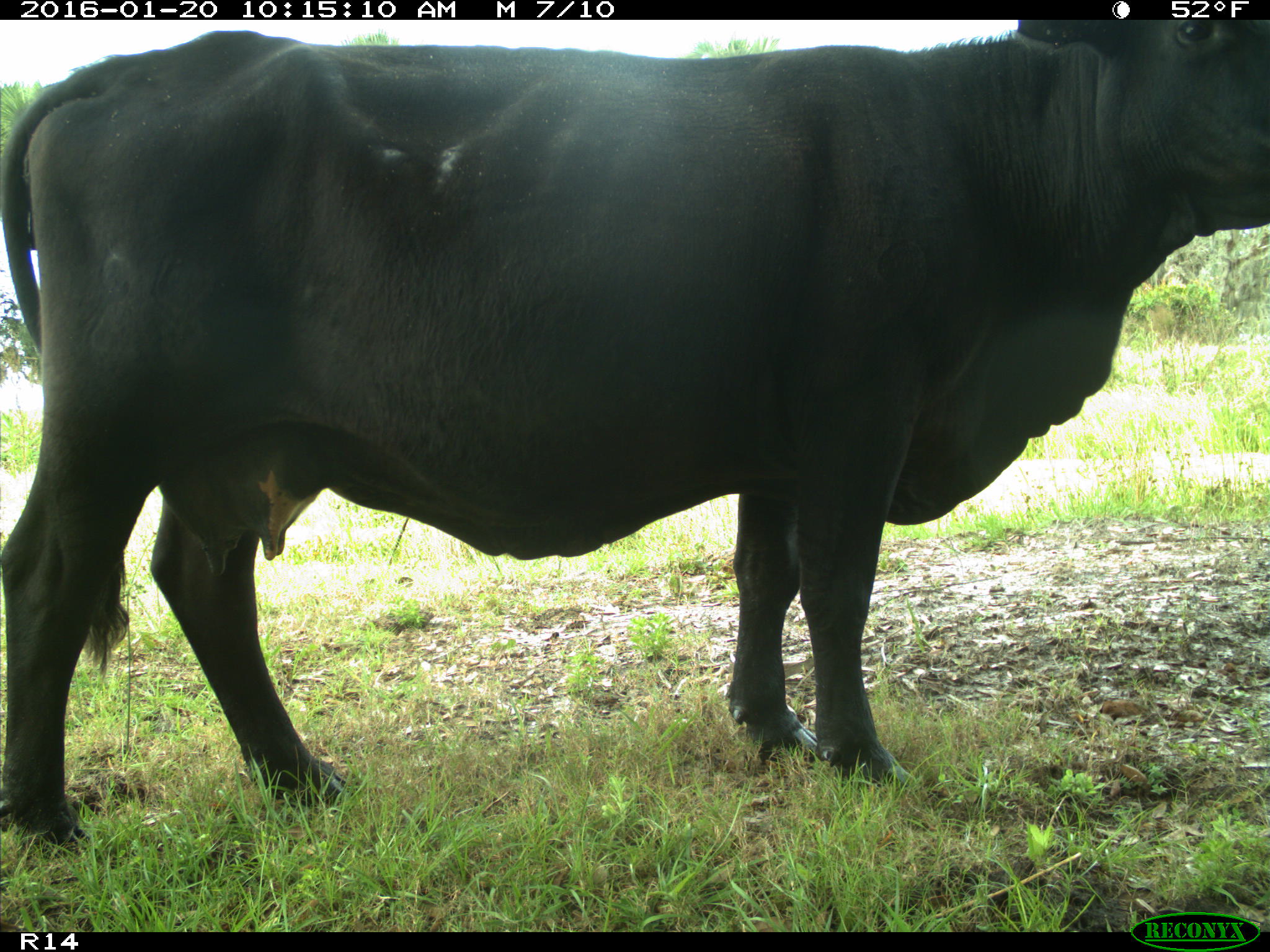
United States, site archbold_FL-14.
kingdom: Animalia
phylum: Chordata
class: Mammalia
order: Artiodactyla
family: Bovidae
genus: Bos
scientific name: Bos taurus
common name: domestic cow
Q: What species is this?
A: Bos taurus (domestic cow).